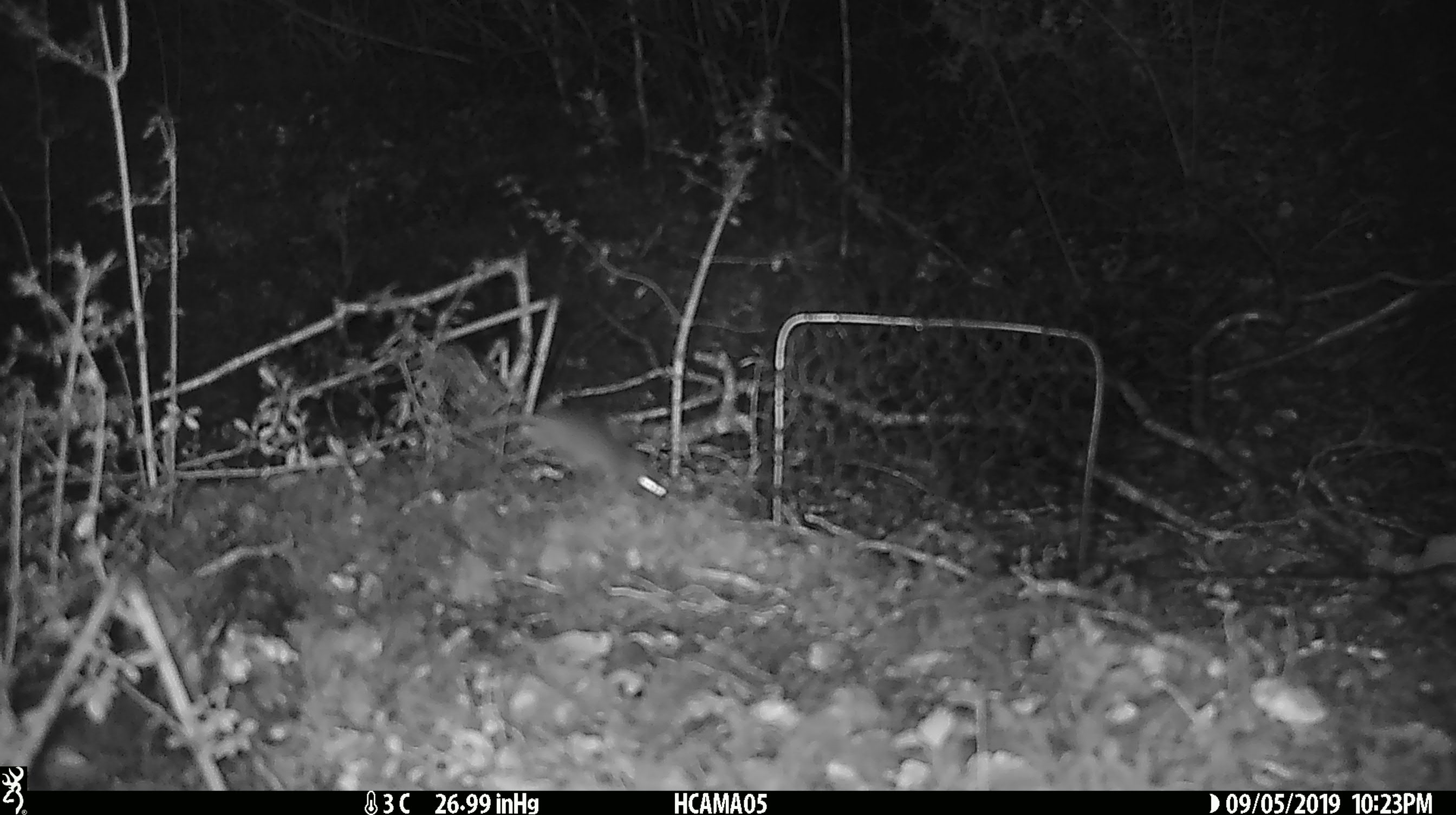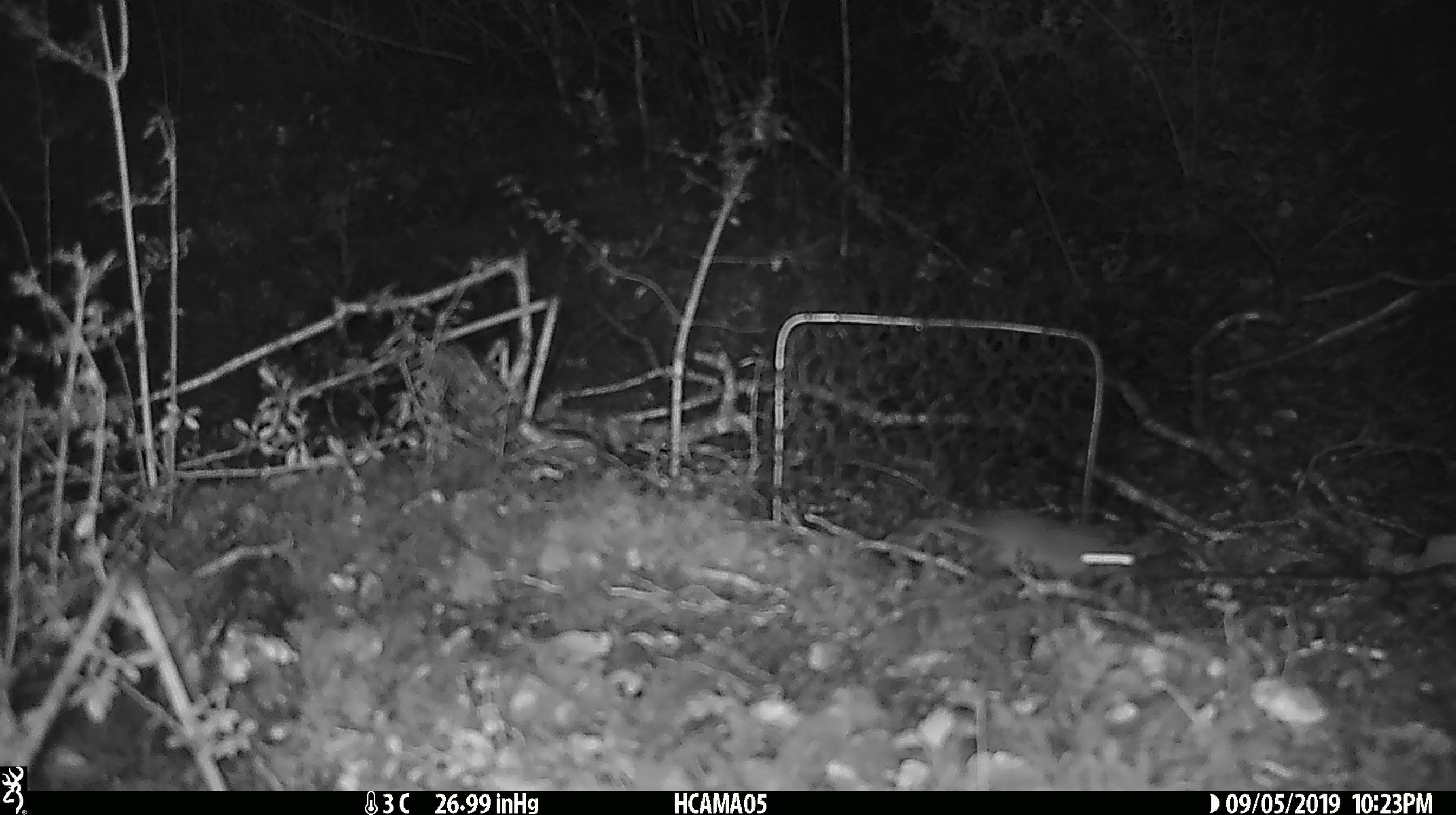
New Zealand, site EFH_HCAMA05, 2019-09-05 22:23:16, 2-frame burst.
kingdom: Animalia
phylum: Chordata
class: Mammalia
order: Rodentia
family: Muridae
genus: Mus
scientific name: Mus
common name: mouse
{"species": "mouse (Mus)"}